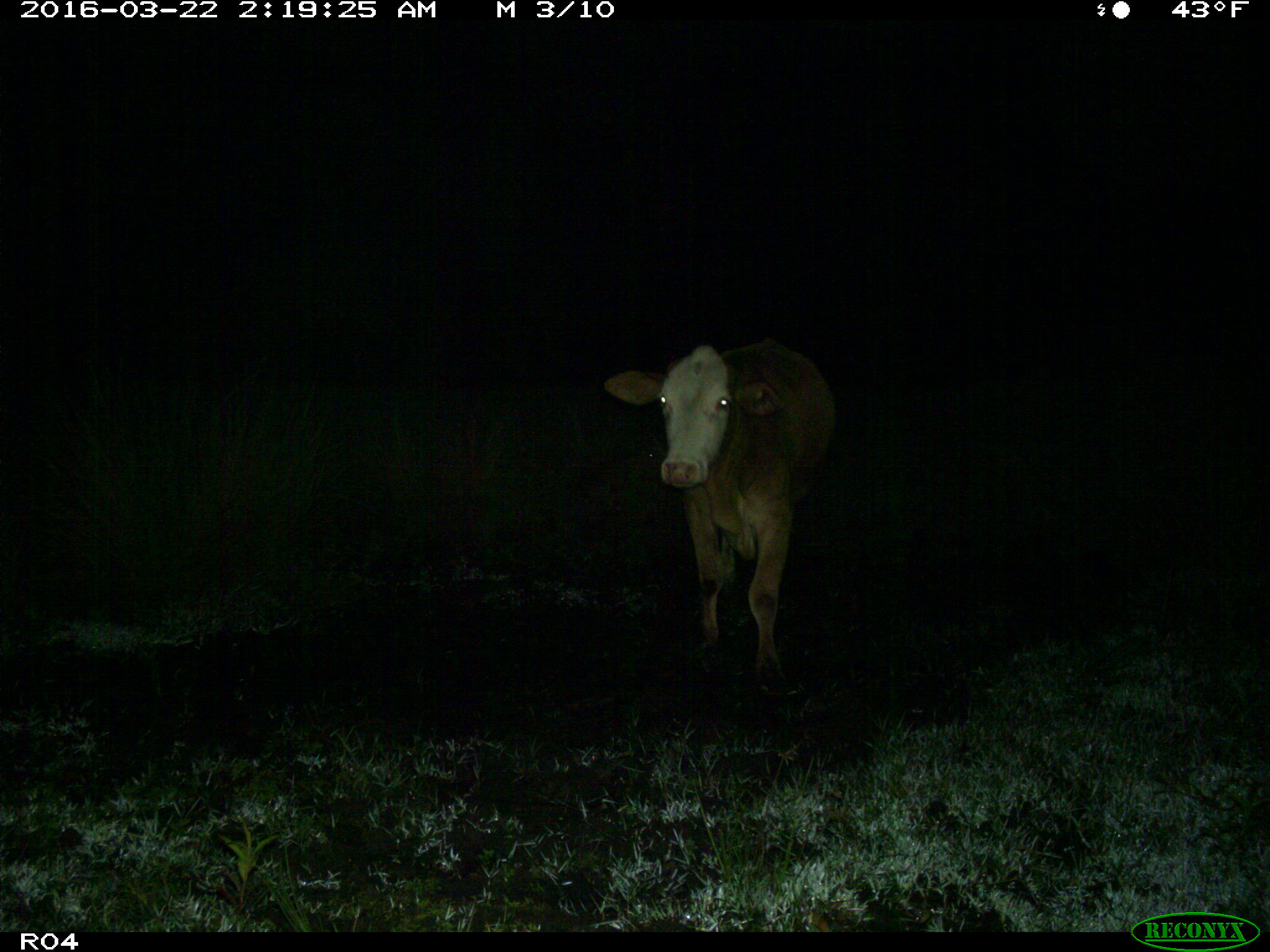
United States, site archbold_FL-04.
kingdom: Animalia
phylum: Chordata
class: Mammalia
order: Artiodactyla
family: Bovidae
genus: Bos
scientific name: Bos taurus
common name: domestic cow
Bos taurus (domestic cow).